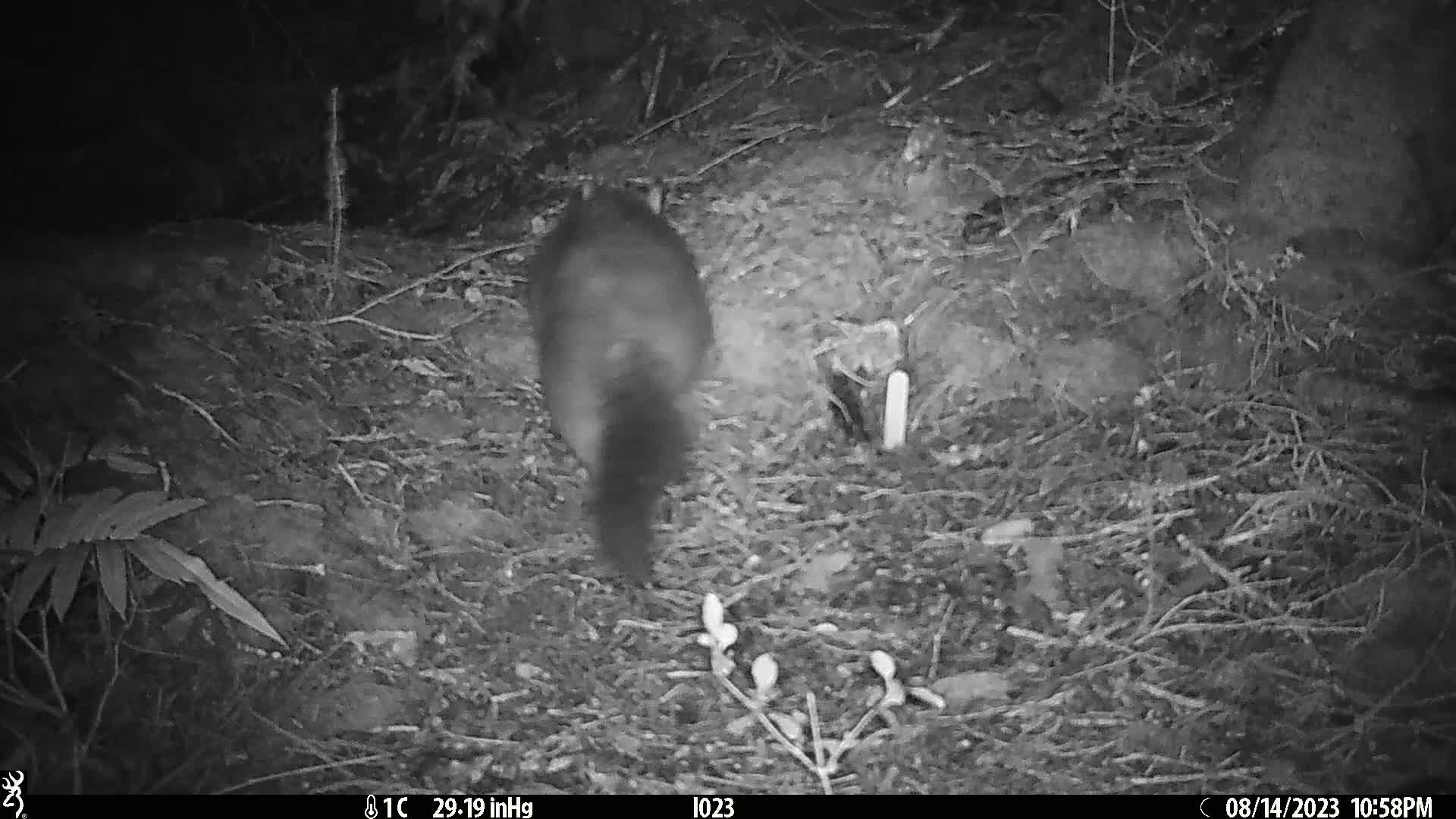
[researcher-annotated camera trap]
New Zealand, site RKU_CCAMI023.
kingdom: Animalia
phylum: Chordata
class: Mammalia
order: Diprotodontia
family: Phalangeridae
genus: Trichosurus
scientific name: Trichosurus vulpecula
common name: common brushtail possum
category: possum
Possum (common brushtail possum) (Trichosurus vulpecula).